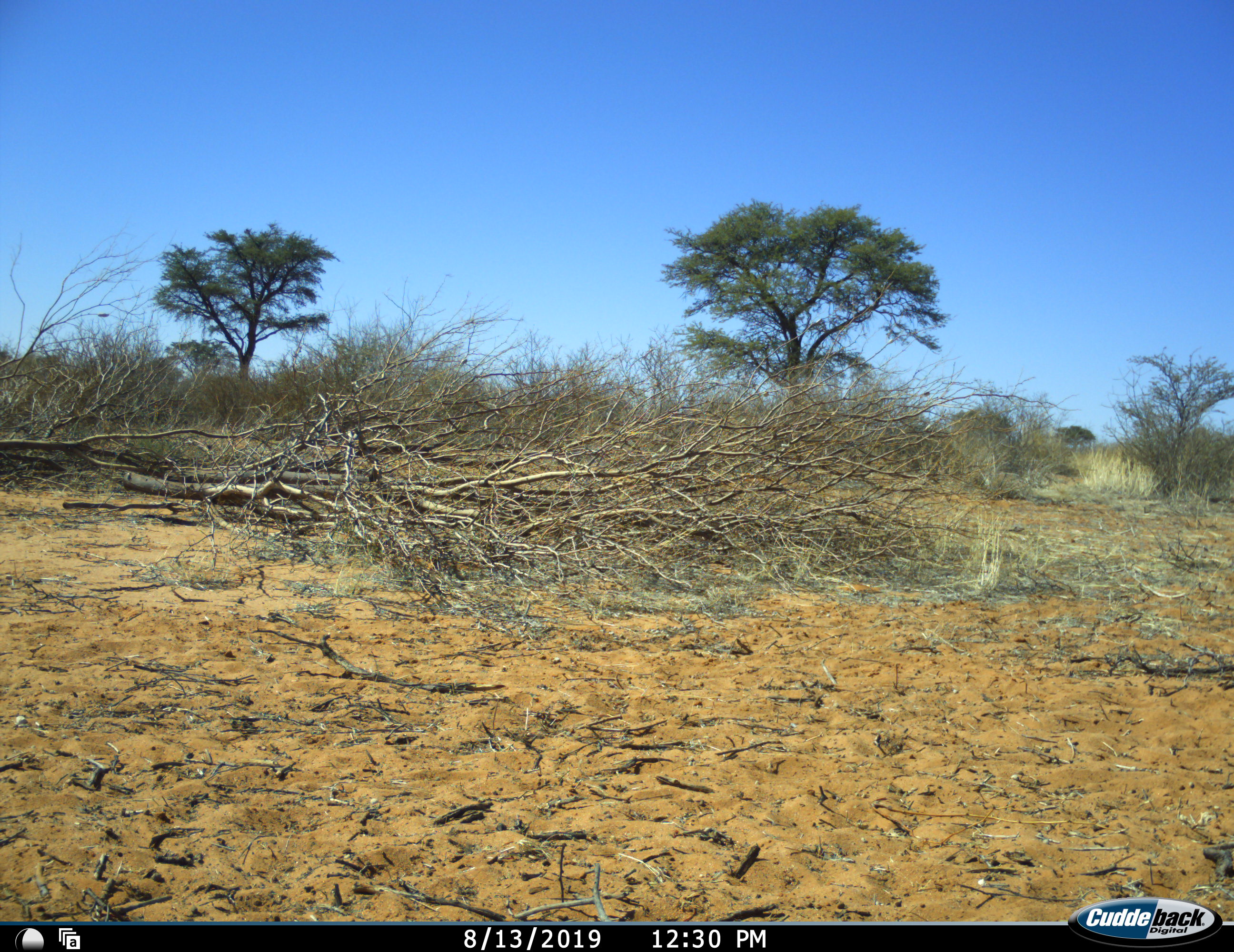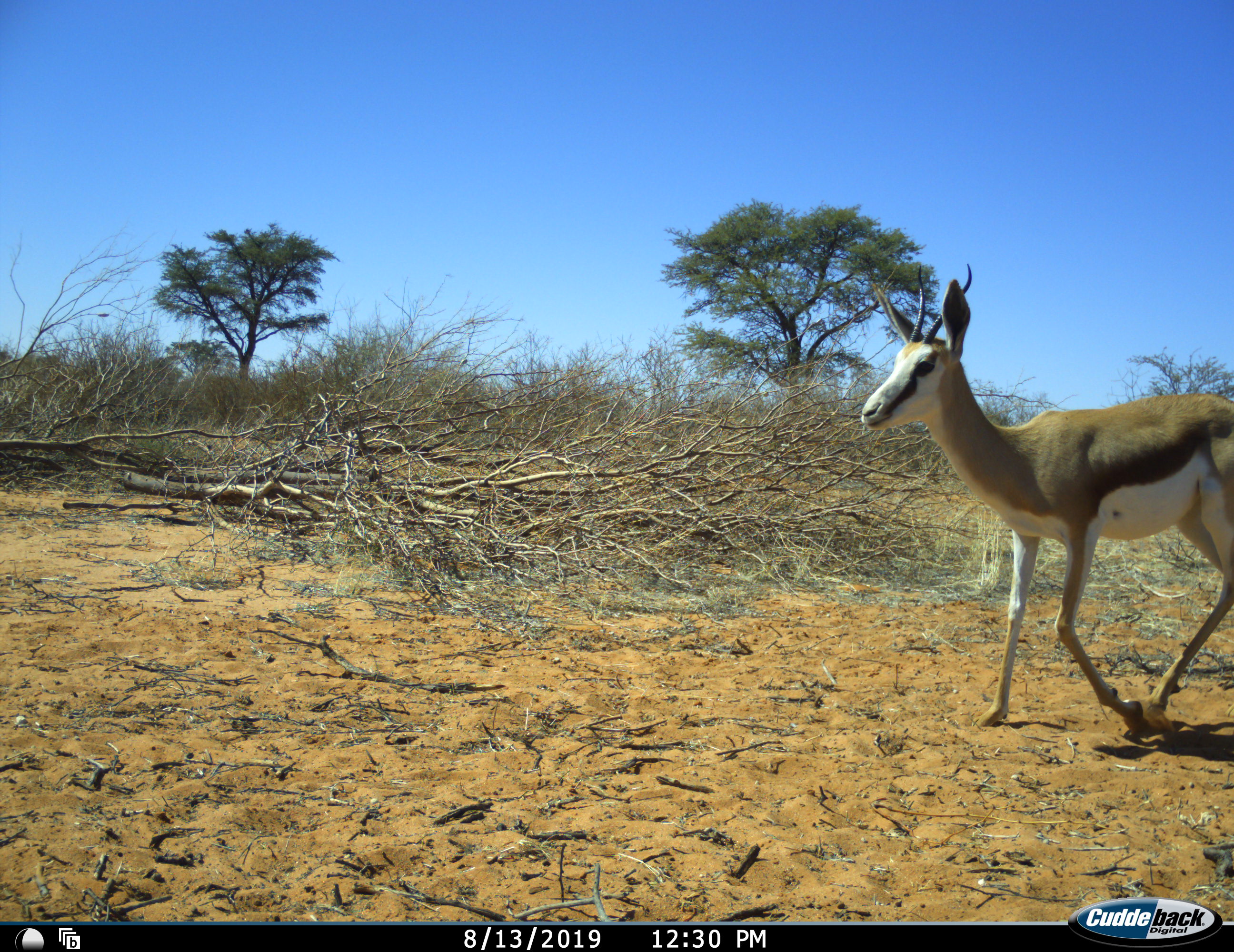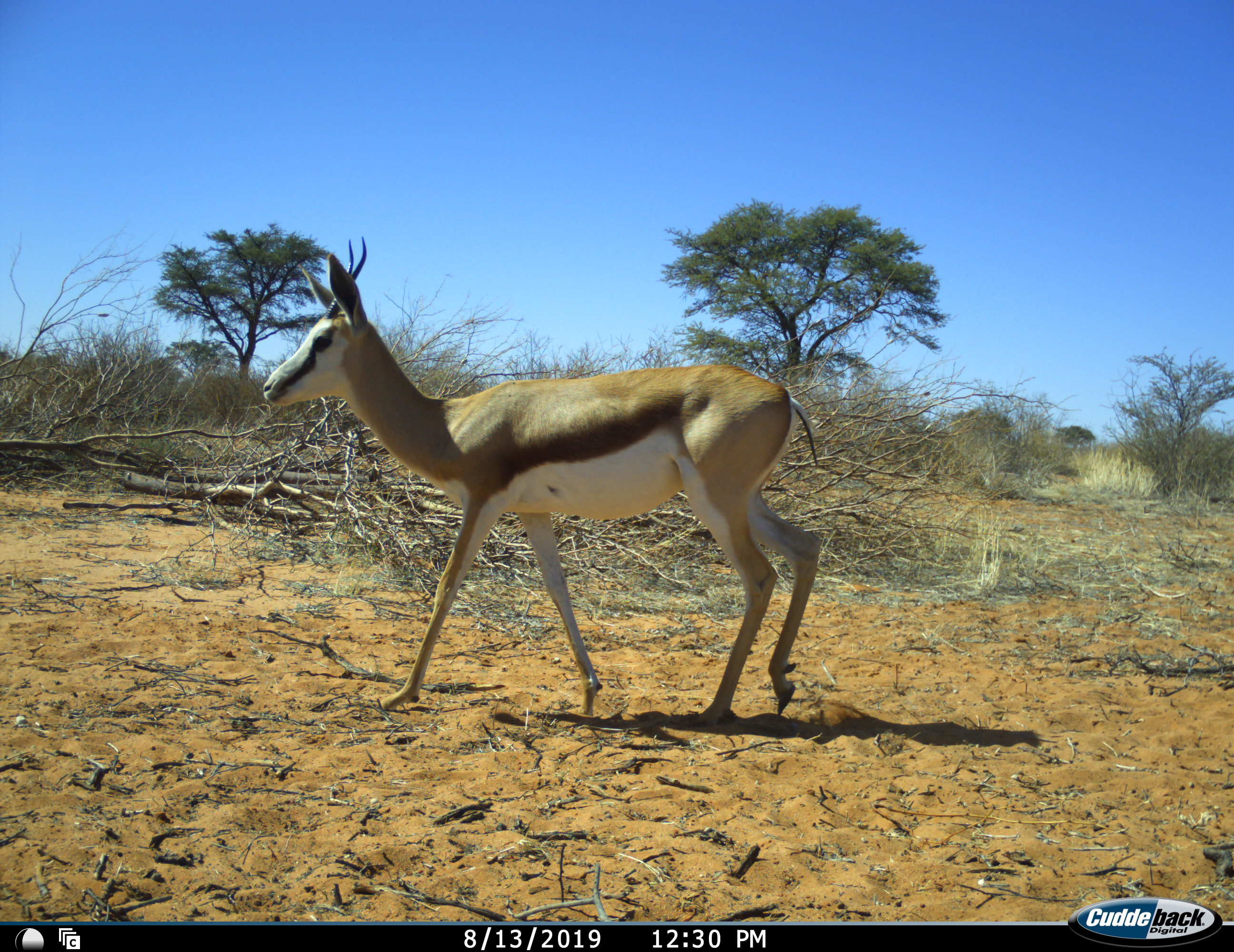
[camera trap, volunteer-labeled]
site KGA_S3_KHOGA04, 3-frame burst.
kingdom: Animalia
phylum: Chordata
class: Mammalia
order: Artiodactyla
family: Bovidae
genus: Antidorcas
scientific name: Antidorcas marsupialis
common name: springbok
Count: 1.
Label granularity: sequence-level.